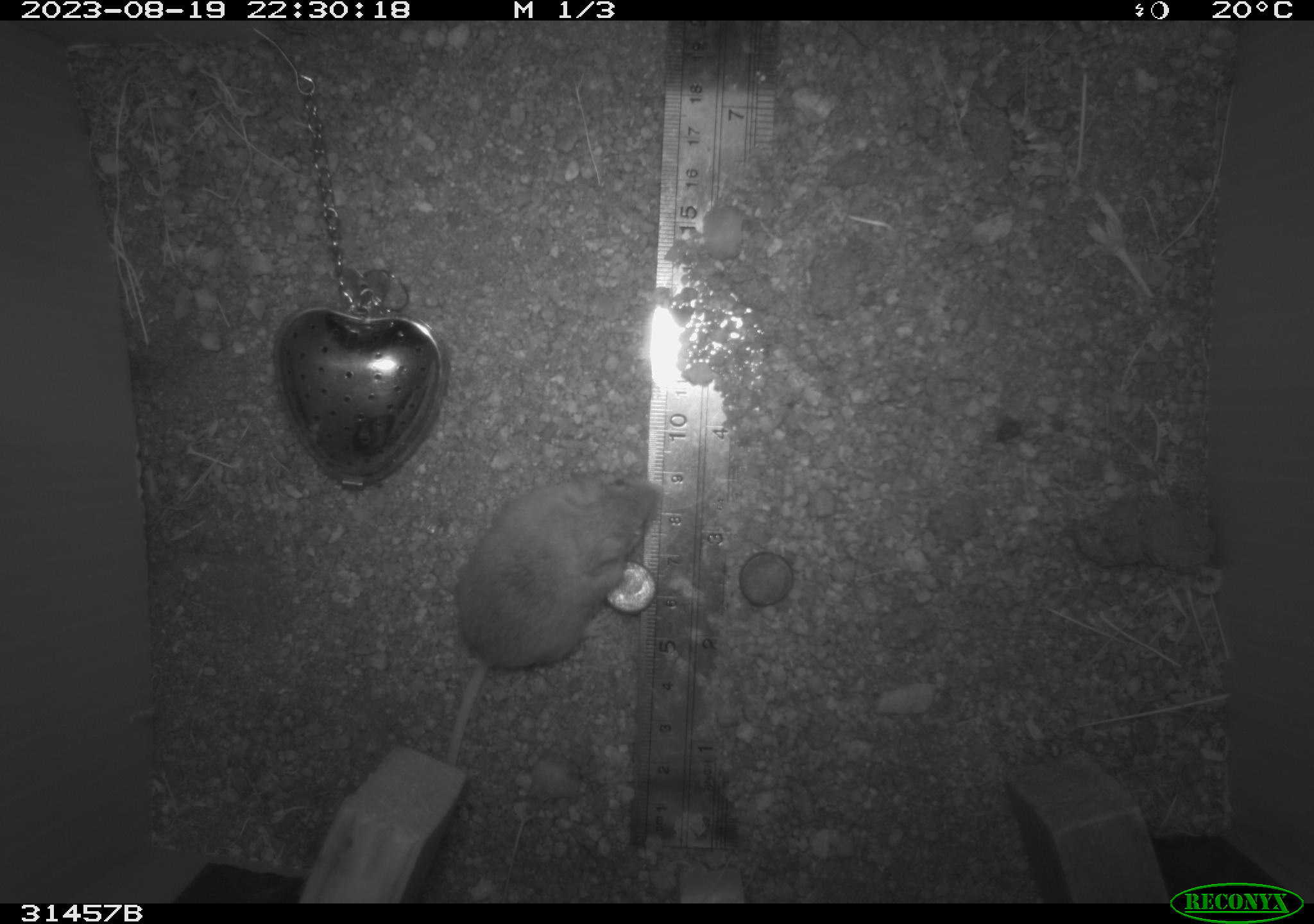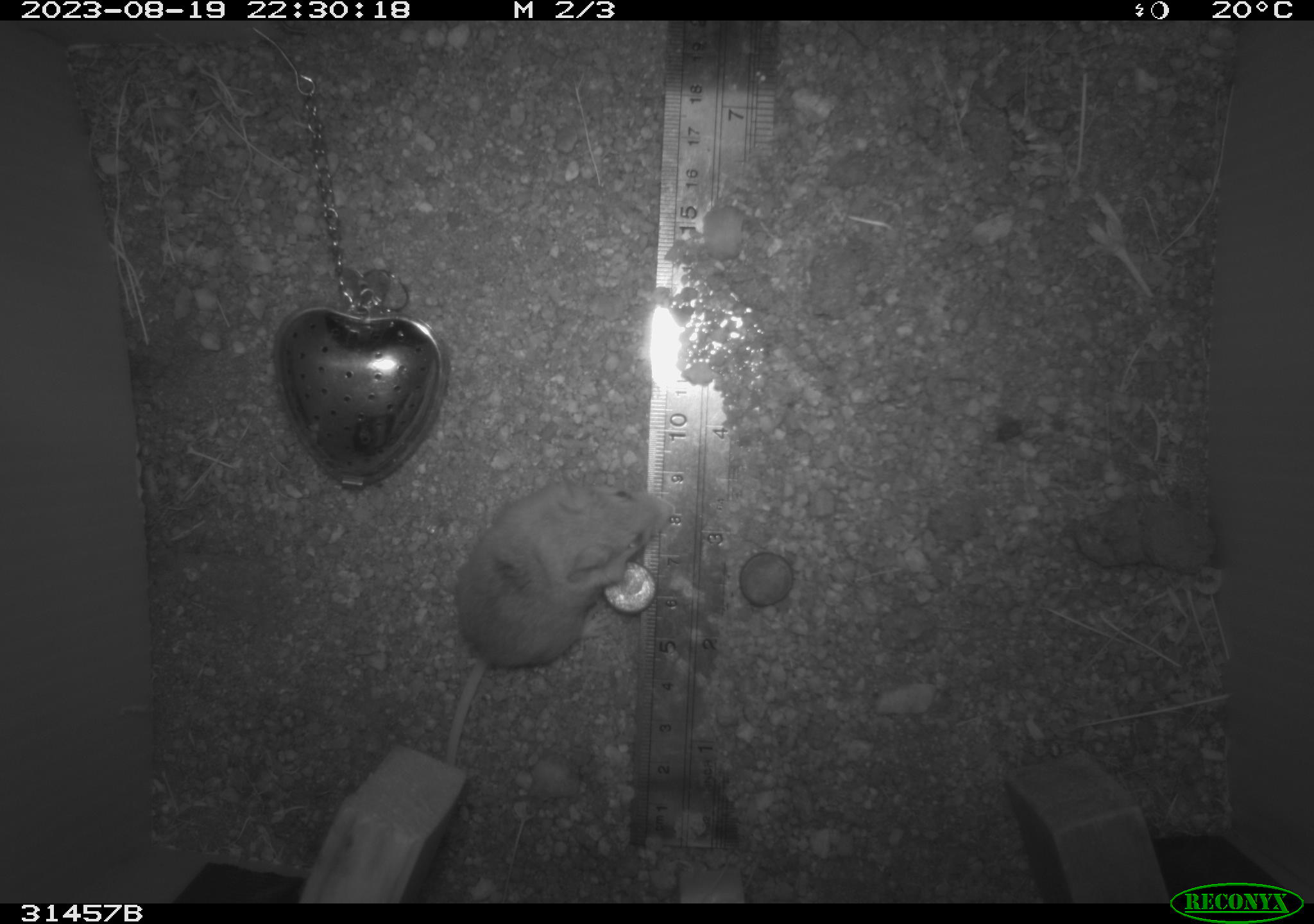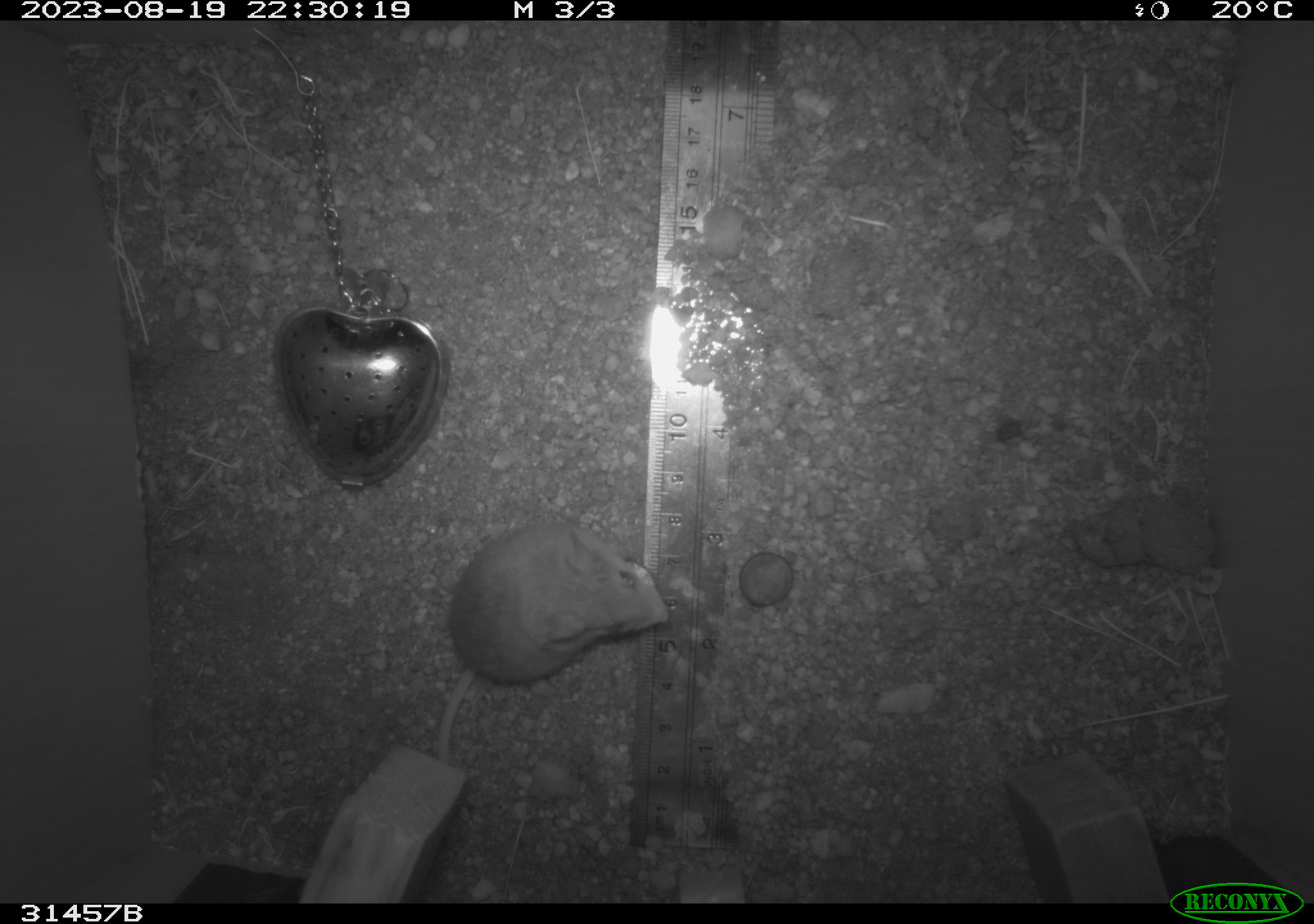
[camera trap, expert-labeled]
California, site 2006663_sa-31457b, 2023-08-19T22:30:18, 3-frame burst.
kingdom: Animalia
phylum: Chordata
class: Mammalia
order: Rodentia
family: Heteromyidae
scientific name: Heteromyidae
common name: kangaroo rats and pocket mice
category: heteromyidae family